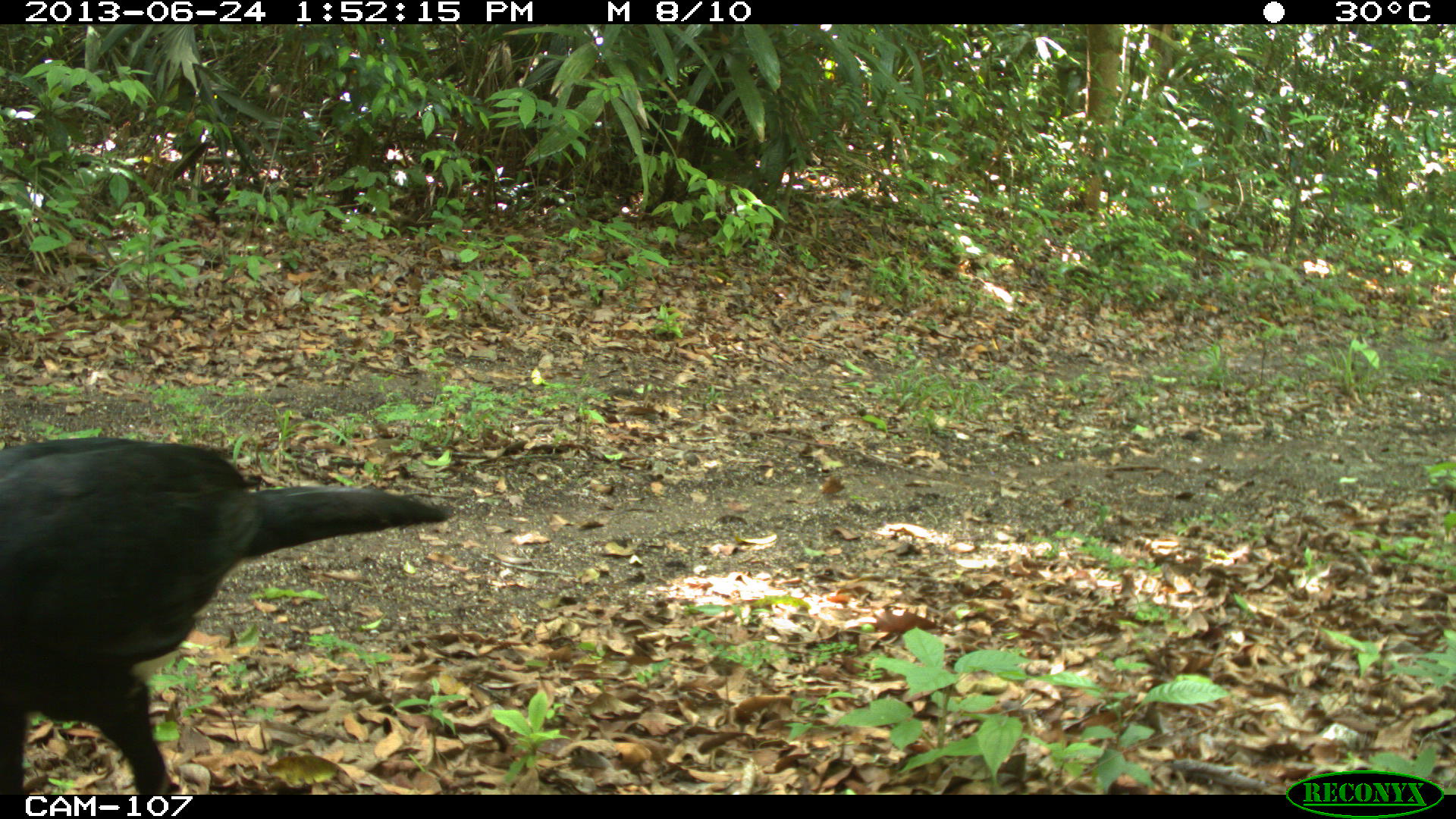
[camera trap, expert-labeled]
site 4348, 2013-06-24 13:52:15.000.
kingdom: Animalia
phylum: Chordata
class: Aves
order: Galliformes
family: Cracidae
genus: Crax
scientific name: Crax rubra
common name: great curassow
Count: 2.